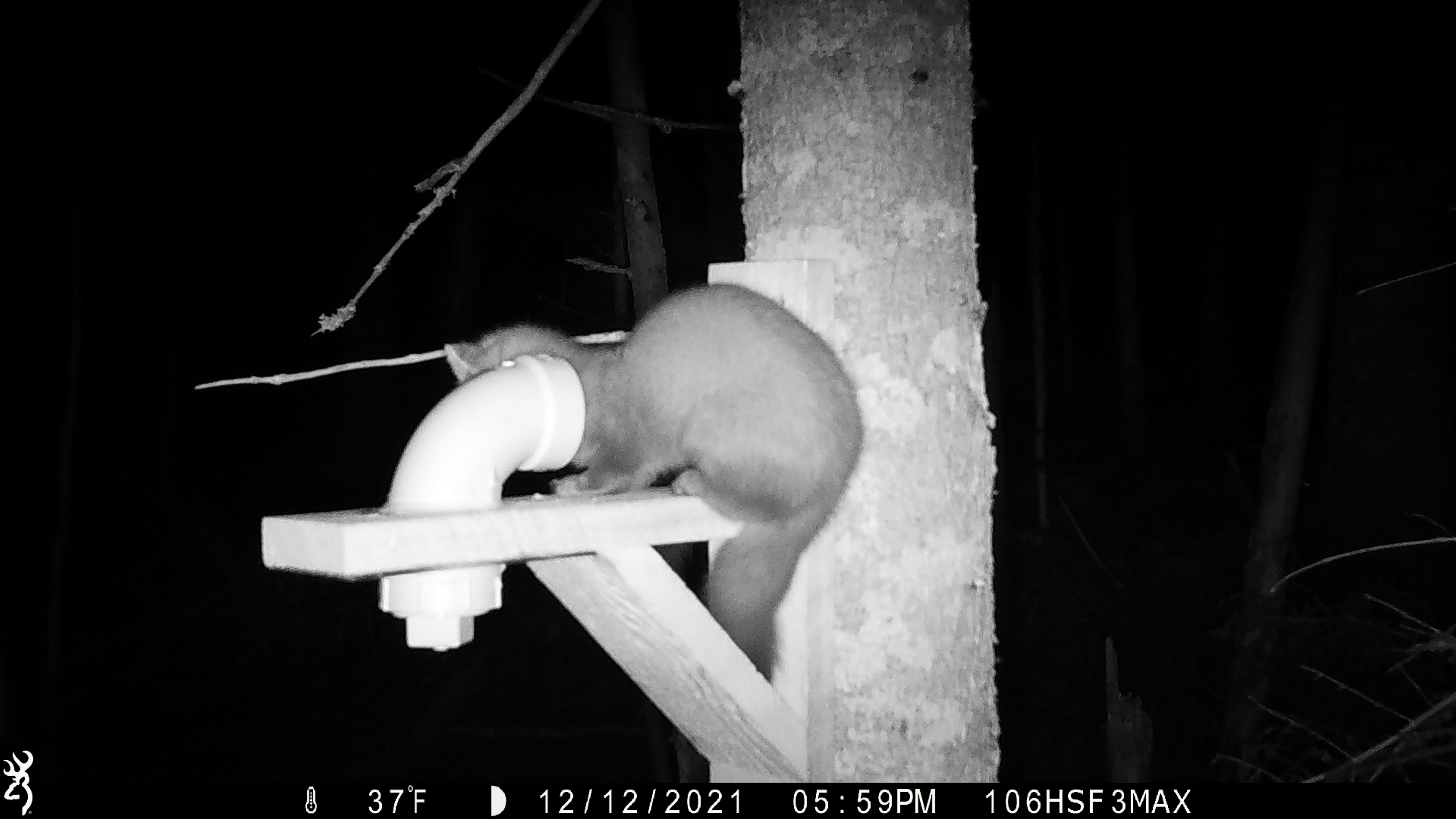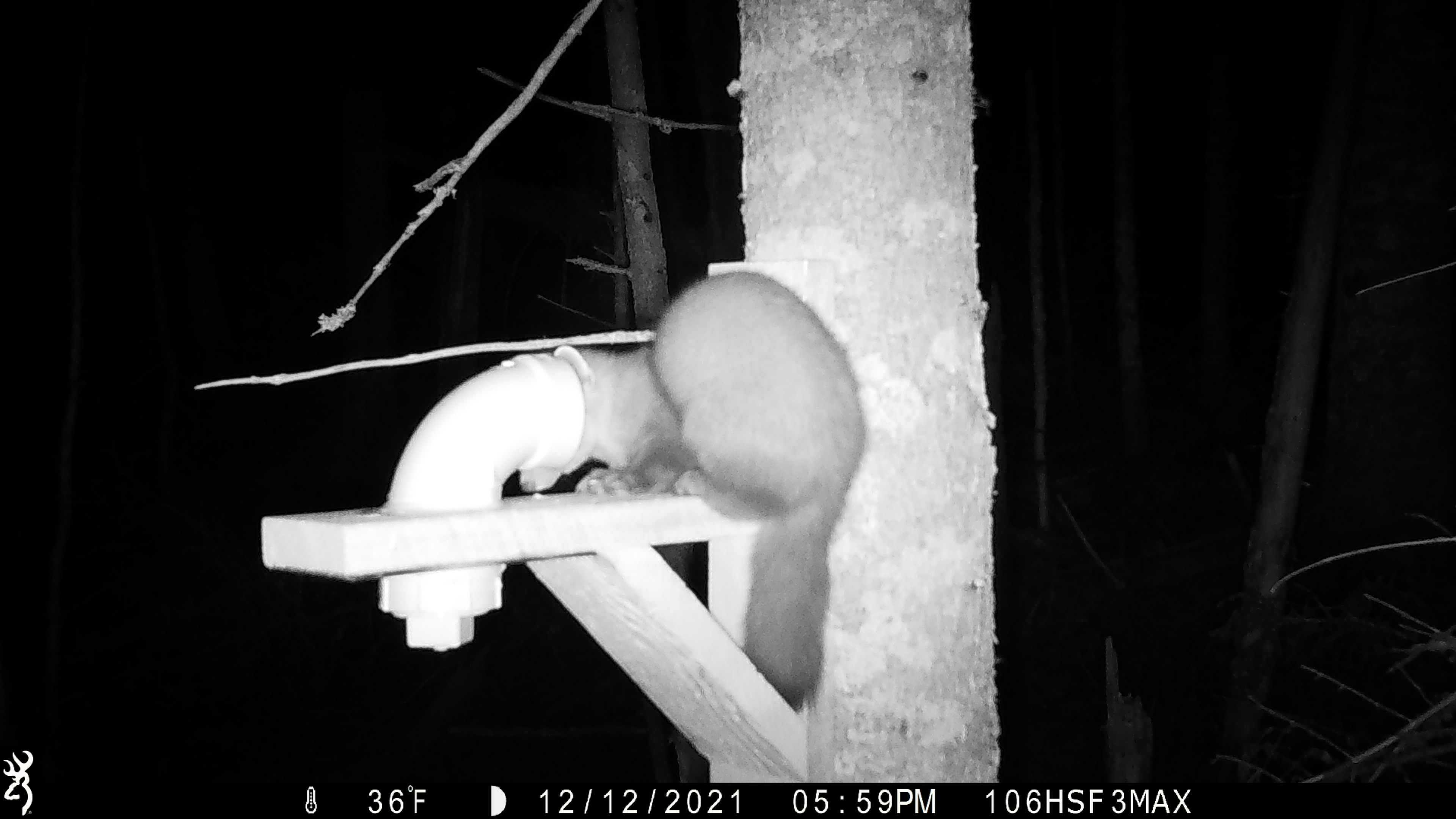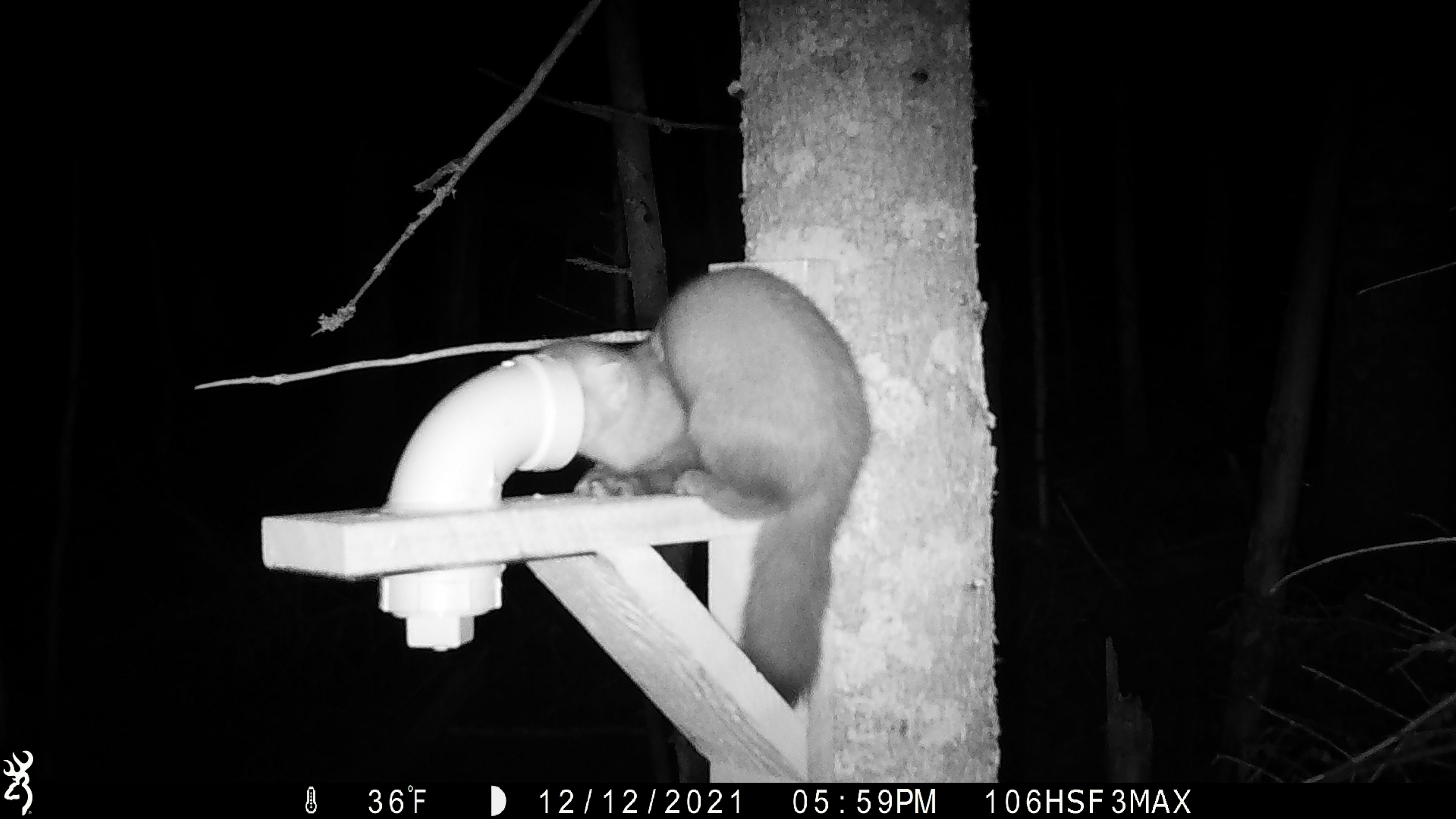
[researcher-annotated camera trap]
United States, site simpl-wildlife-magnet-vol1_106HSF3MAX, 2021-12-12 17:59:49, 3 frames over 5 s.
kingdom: Animalia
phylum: Chordata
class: Mammalia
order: Carnivora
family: Mustelidae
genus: Martes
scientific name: Martes americana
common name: american marten